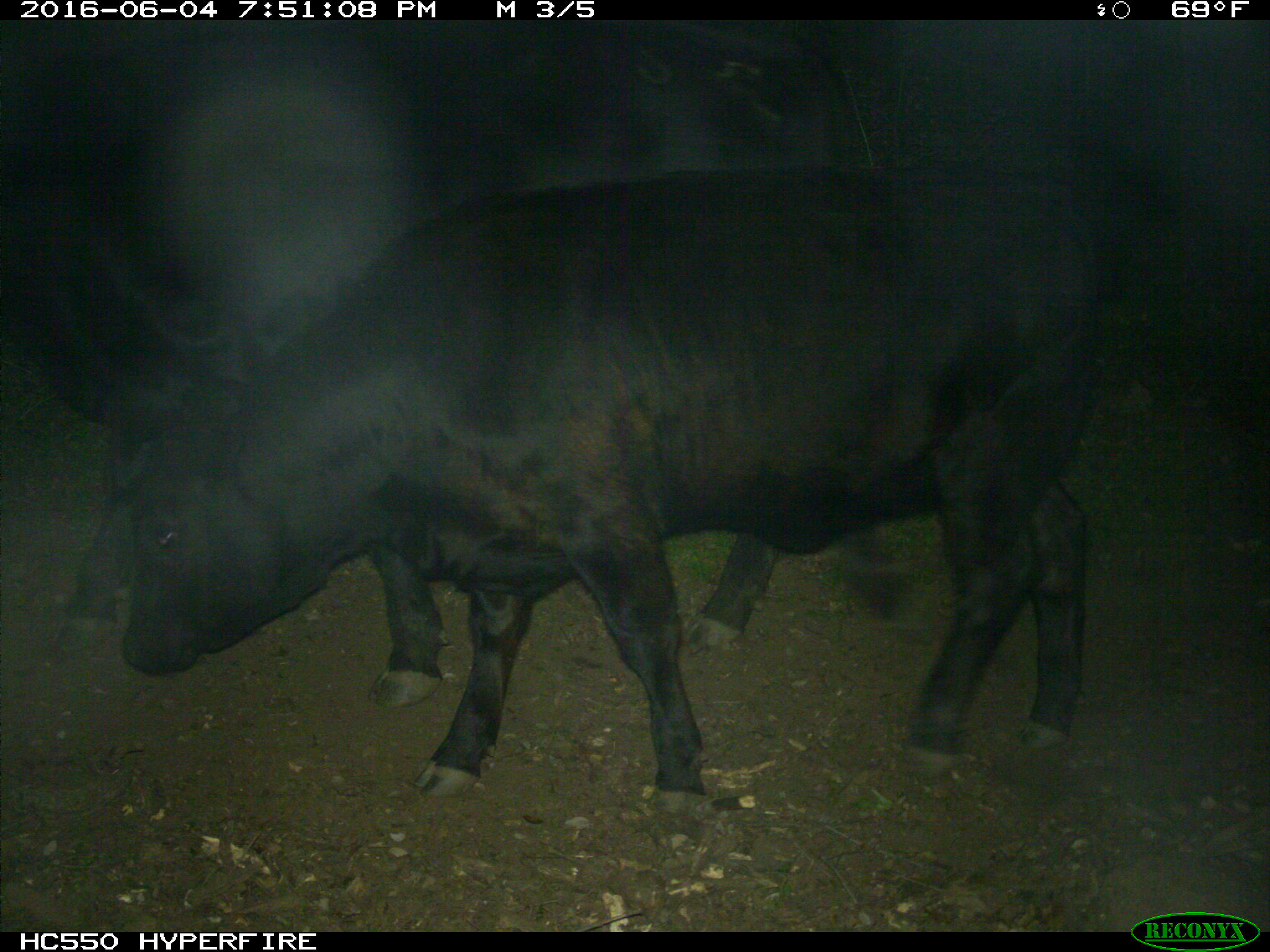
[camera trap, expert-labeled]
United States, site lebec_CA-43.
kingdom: Animalia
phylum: Chordata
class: Mammalia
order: Artiodactyla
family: Bovidae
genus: Bos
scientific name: Bos taurus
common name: domestic cow